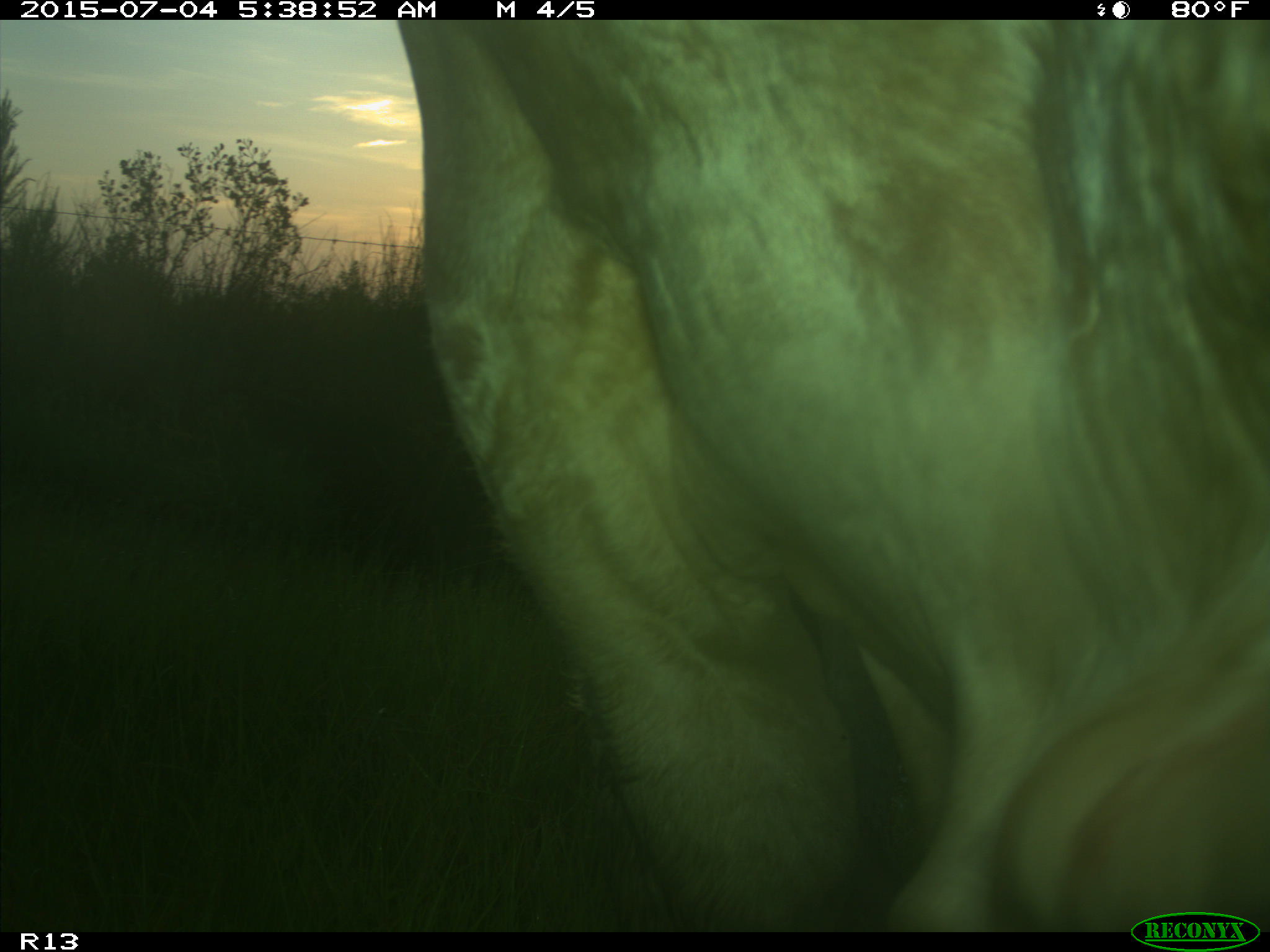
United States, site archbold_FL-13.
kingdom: Animalia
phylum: Chordata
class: Mammalia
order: Artiodactyla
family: Bovidae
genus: Bos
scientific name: Bos taurus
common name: domestic cow